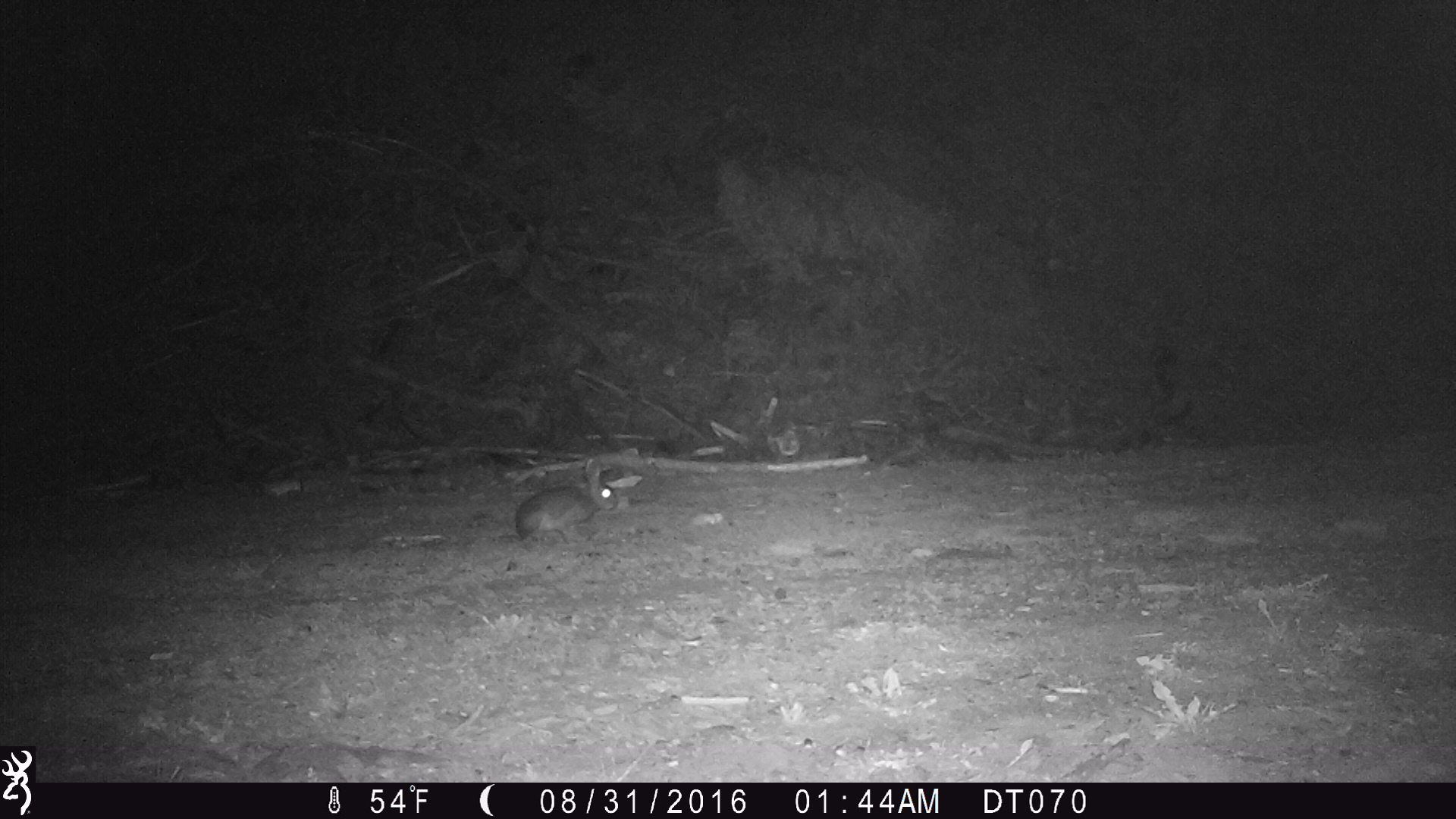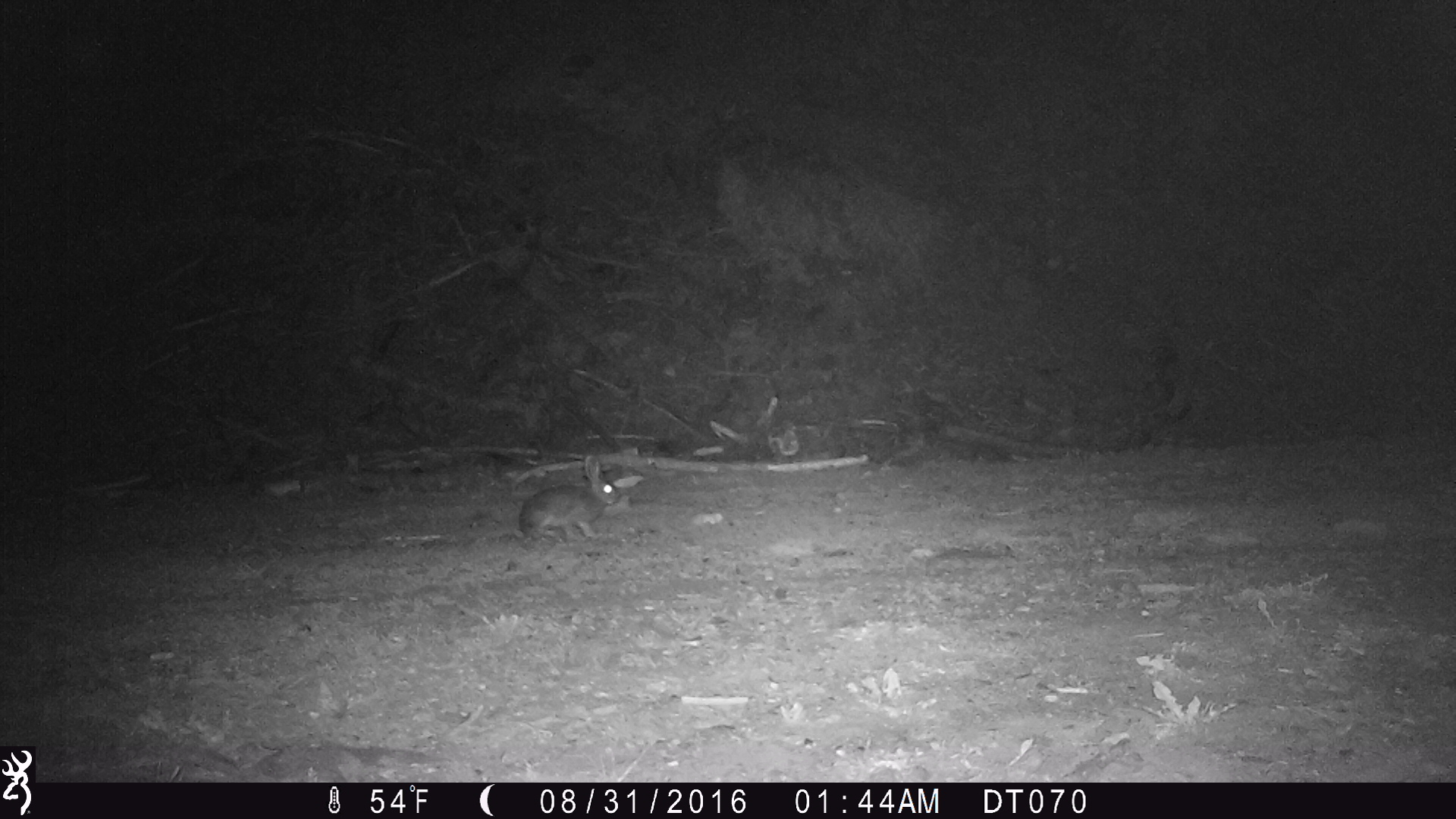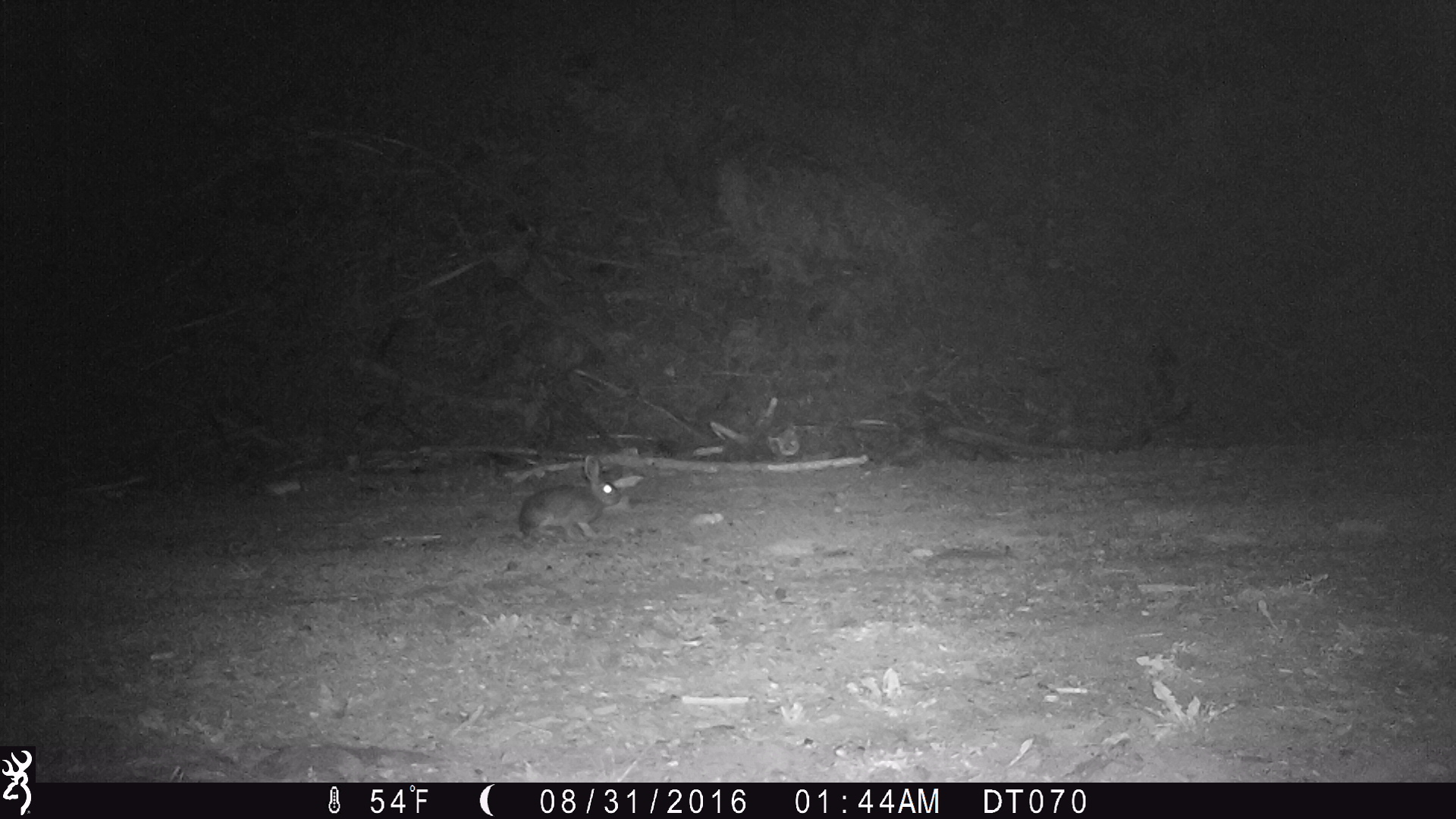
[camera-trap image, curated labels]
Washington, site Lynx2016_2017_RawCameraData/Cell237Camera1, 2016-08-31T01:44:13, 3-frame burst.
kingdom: Animalia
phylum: Chordata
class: Mammalia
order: Lagomorpha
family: Leporidae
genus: Lepus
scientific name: Lepus americanus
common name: snowshoe hare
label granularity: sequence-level